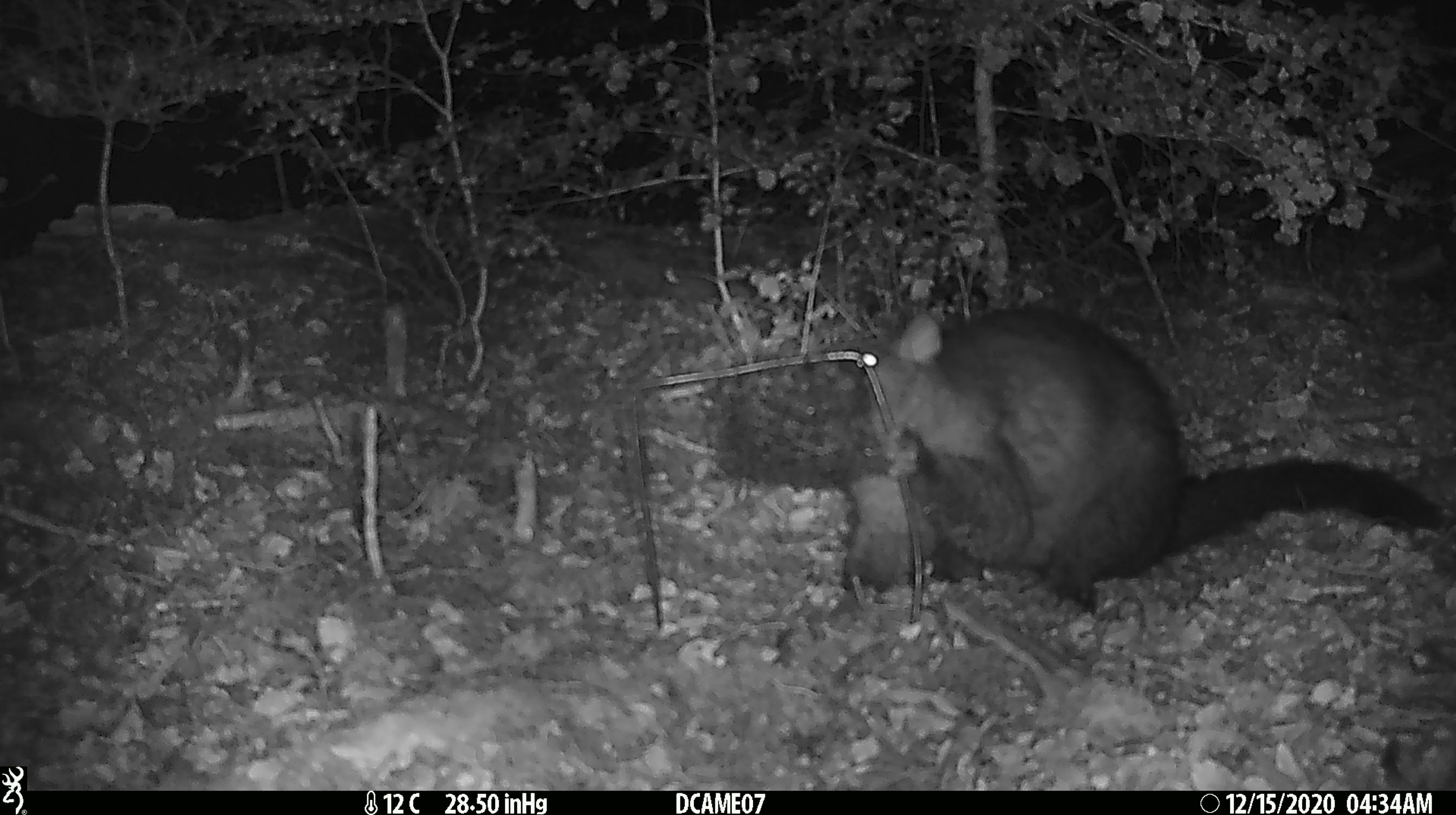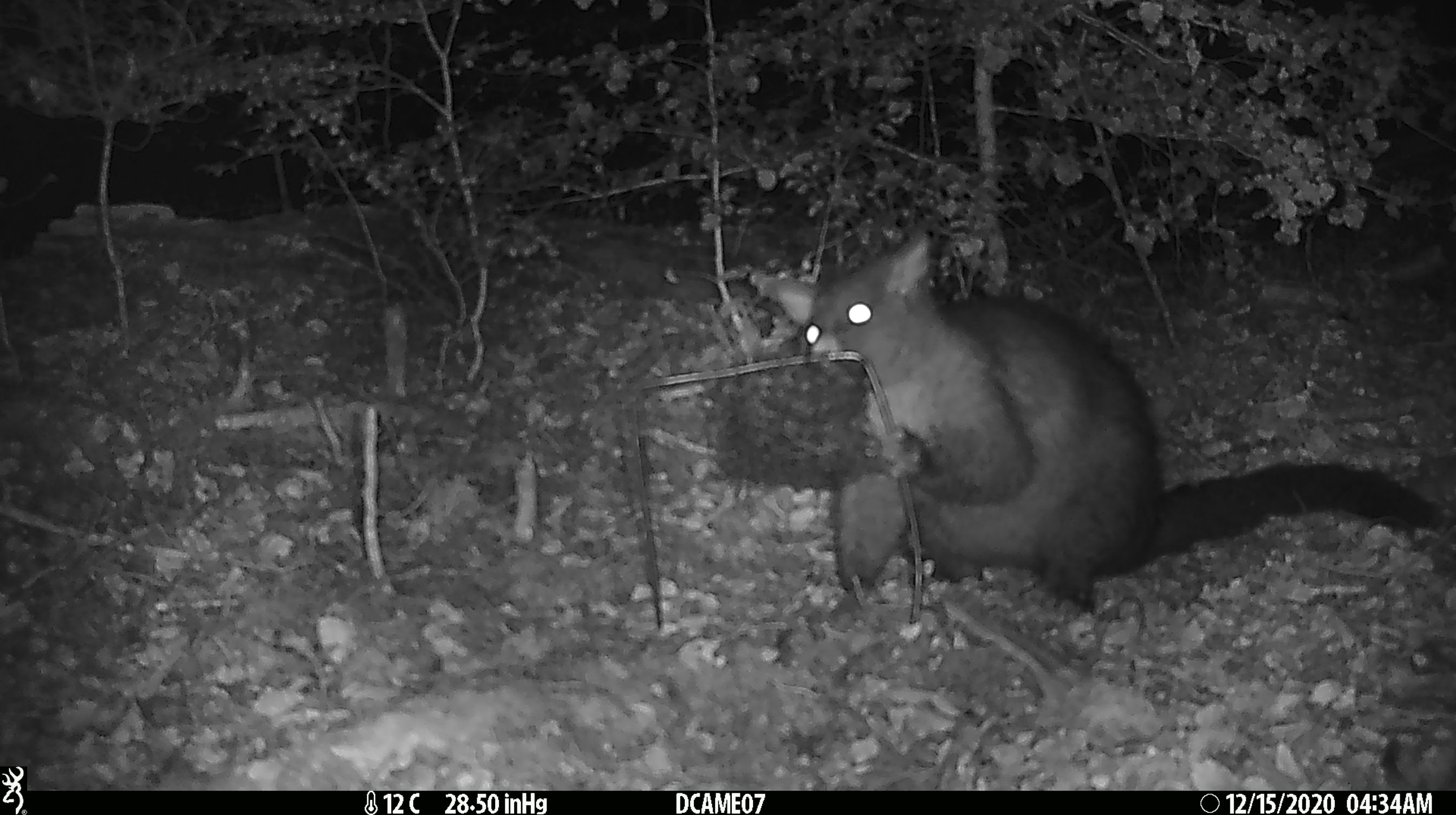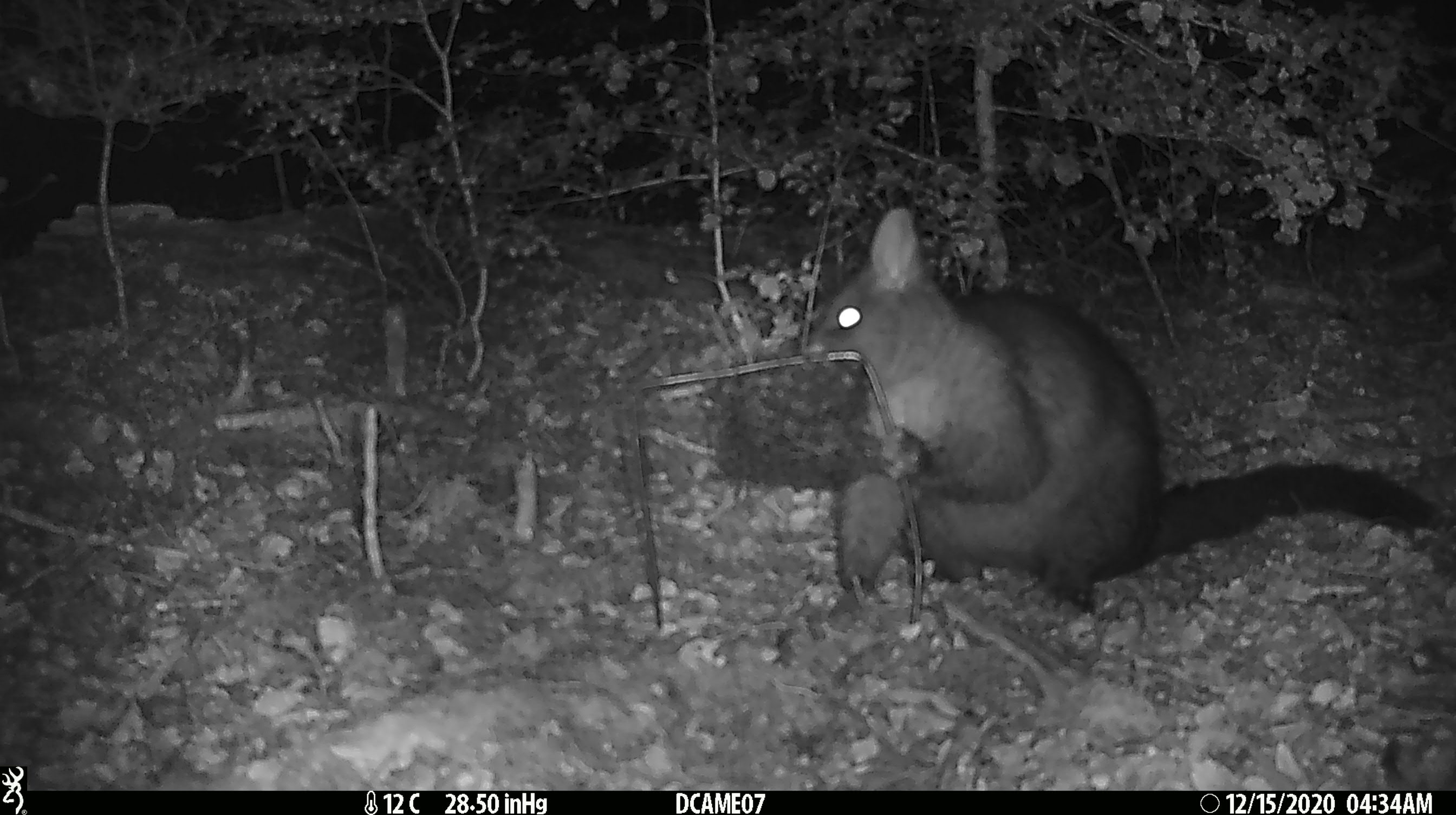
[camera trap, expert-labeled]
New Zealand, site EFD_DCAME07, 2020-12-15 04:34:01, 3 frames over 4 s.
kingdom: Animalia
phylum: Chordata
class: Mammalia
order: Diprotodontia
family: Phalangeridae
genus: Trichosurus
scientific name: Trichosurus vulpecula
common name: common brushtail possum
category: possum